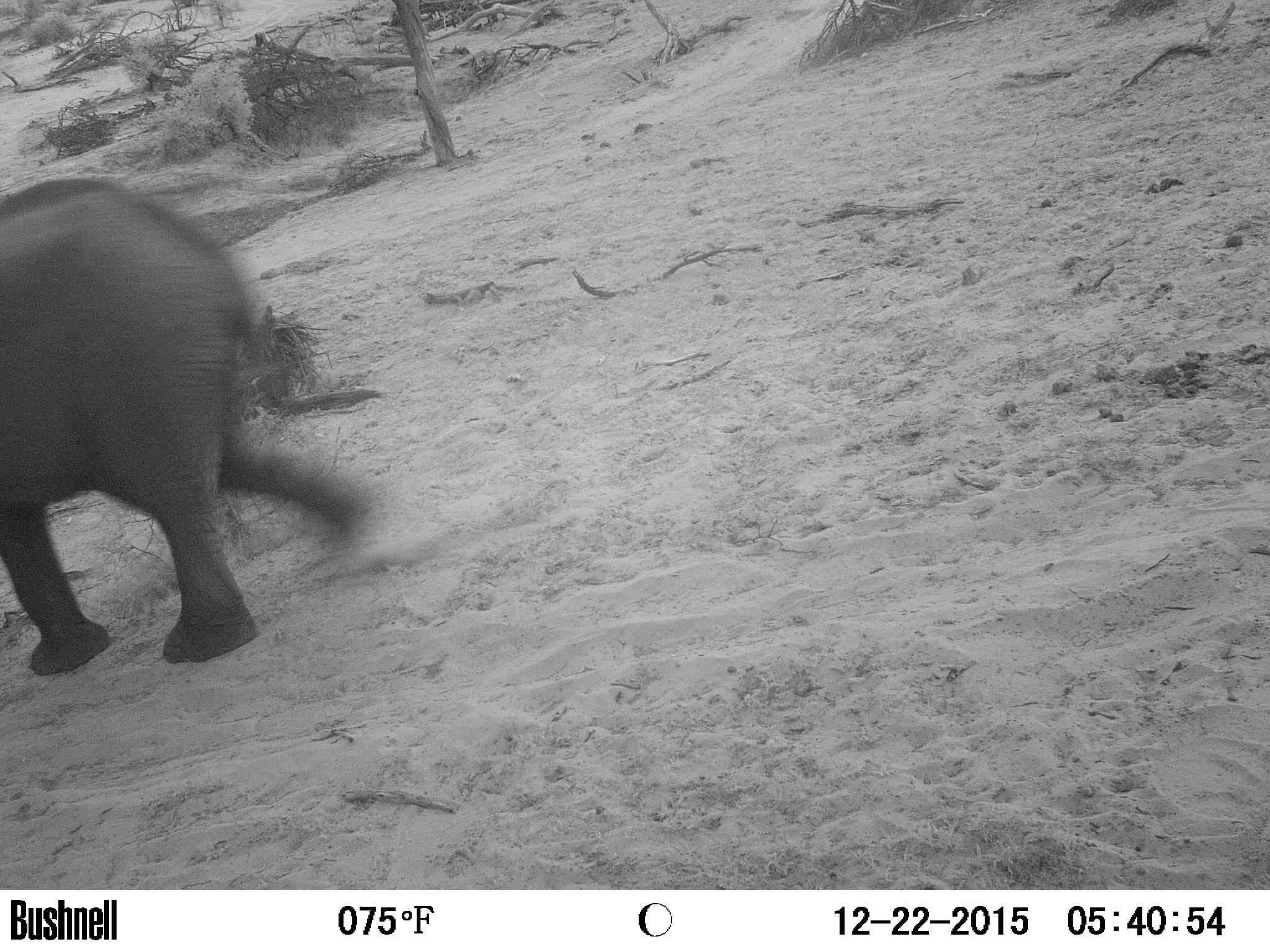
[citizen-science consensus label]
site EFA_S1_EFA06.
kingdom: Animalia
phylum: Chordata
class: Mammalia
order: Proboscidea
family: Elephantidae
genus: Loxodonta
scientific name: Loxodonta africana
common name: african bush elephant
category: elephant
Elephant (african bush elephant) (Loxodonta africana), count 1. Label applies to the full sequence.